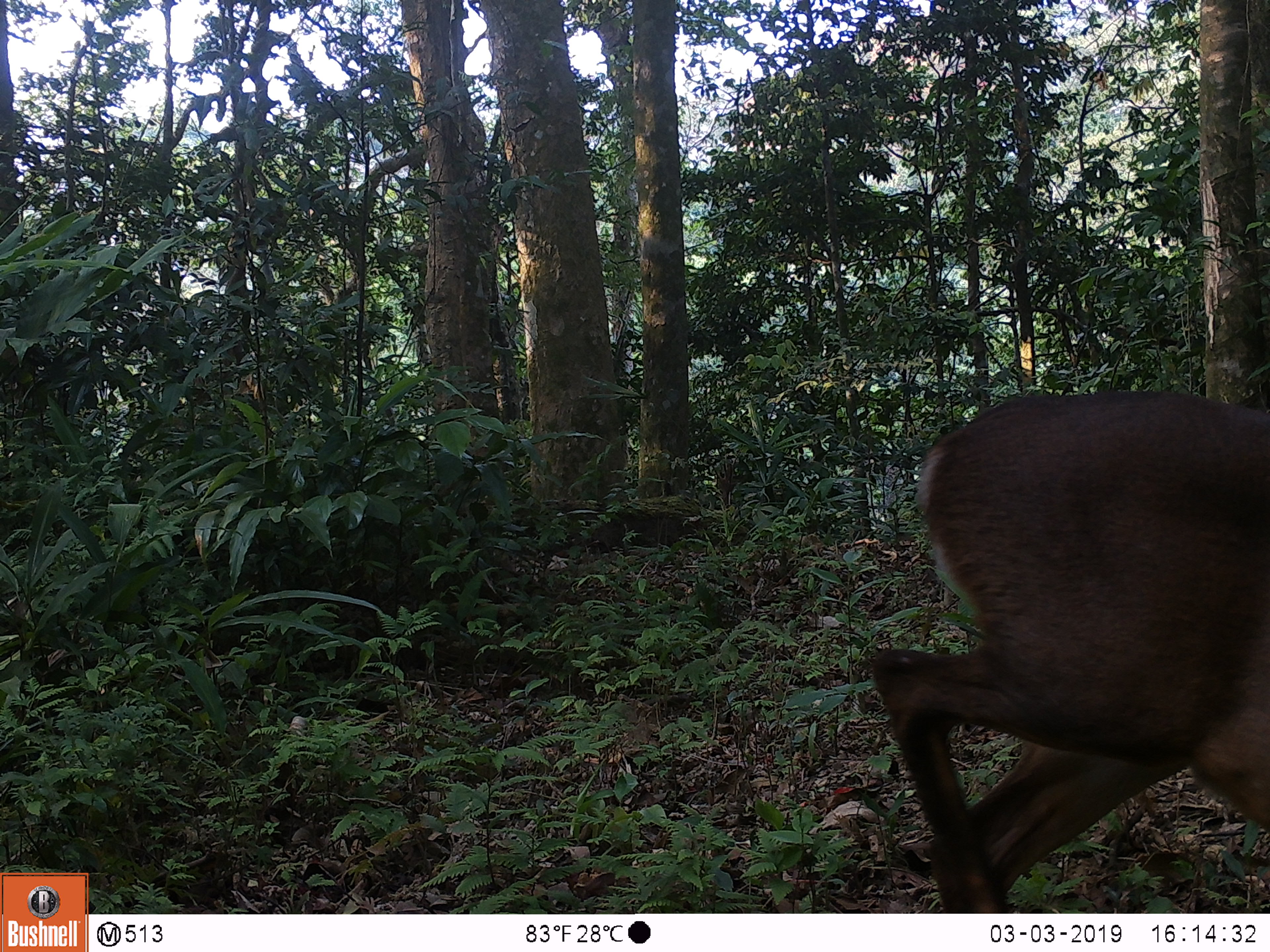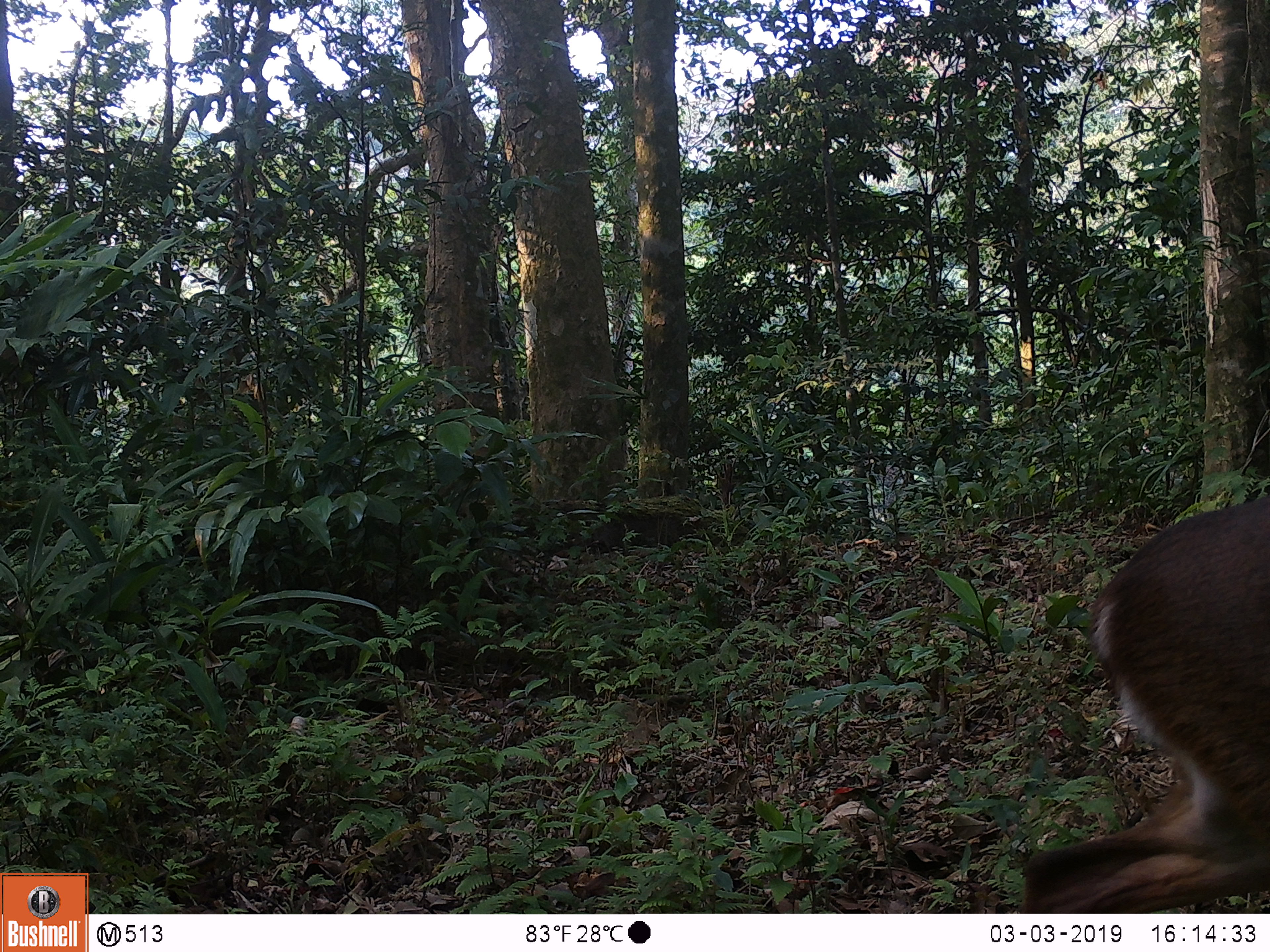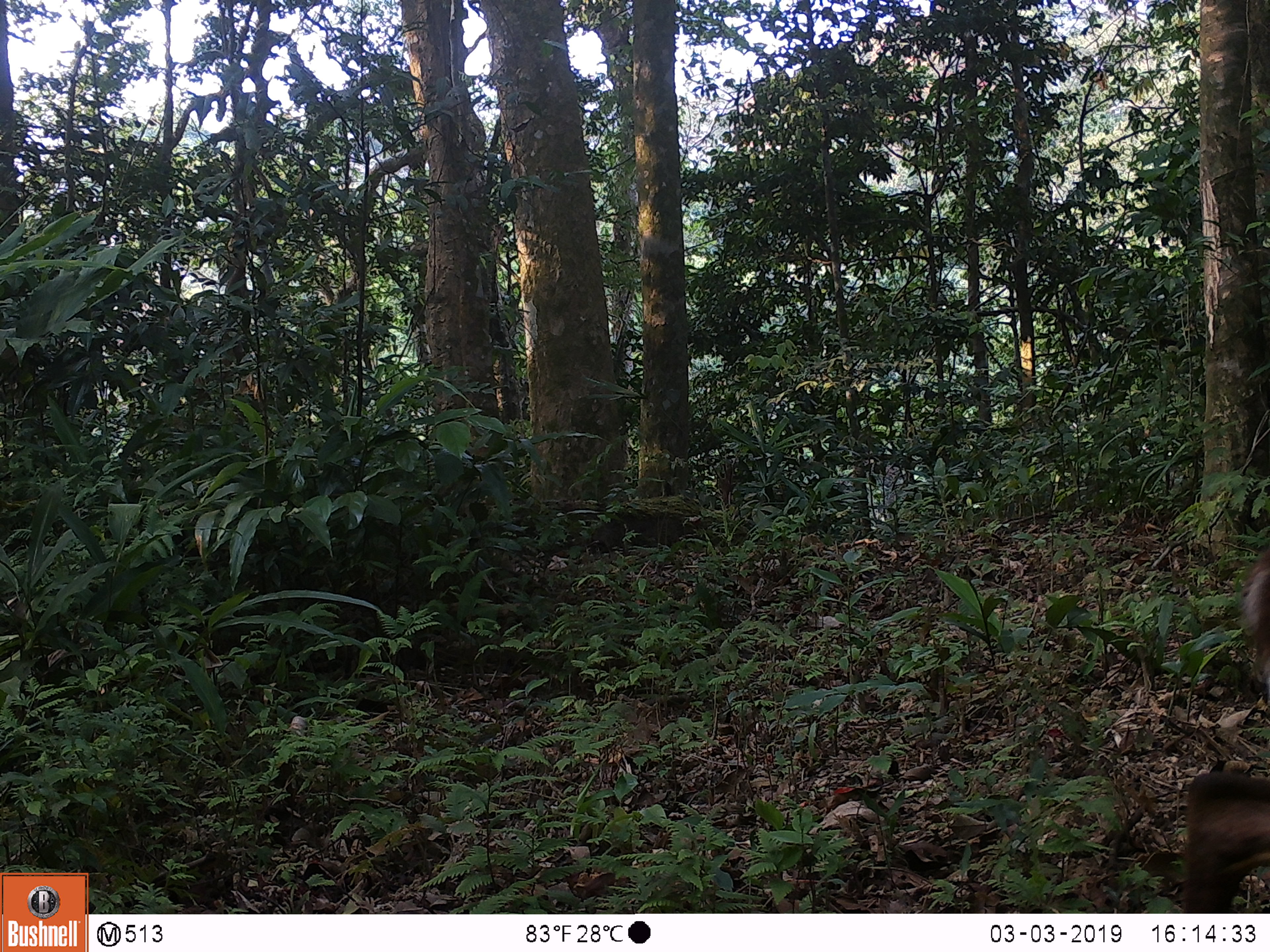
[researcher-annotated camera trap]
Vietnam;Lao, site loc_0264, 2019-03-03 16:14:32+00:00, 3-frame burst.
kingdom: Animalia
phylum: Chordata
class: Mammalia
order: Artiodactyla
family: Cervidae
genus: Muntiacus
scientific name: Muntiacus vuquangensis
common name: large-antlered muntjac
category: large antlered muntjac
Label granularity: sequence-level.